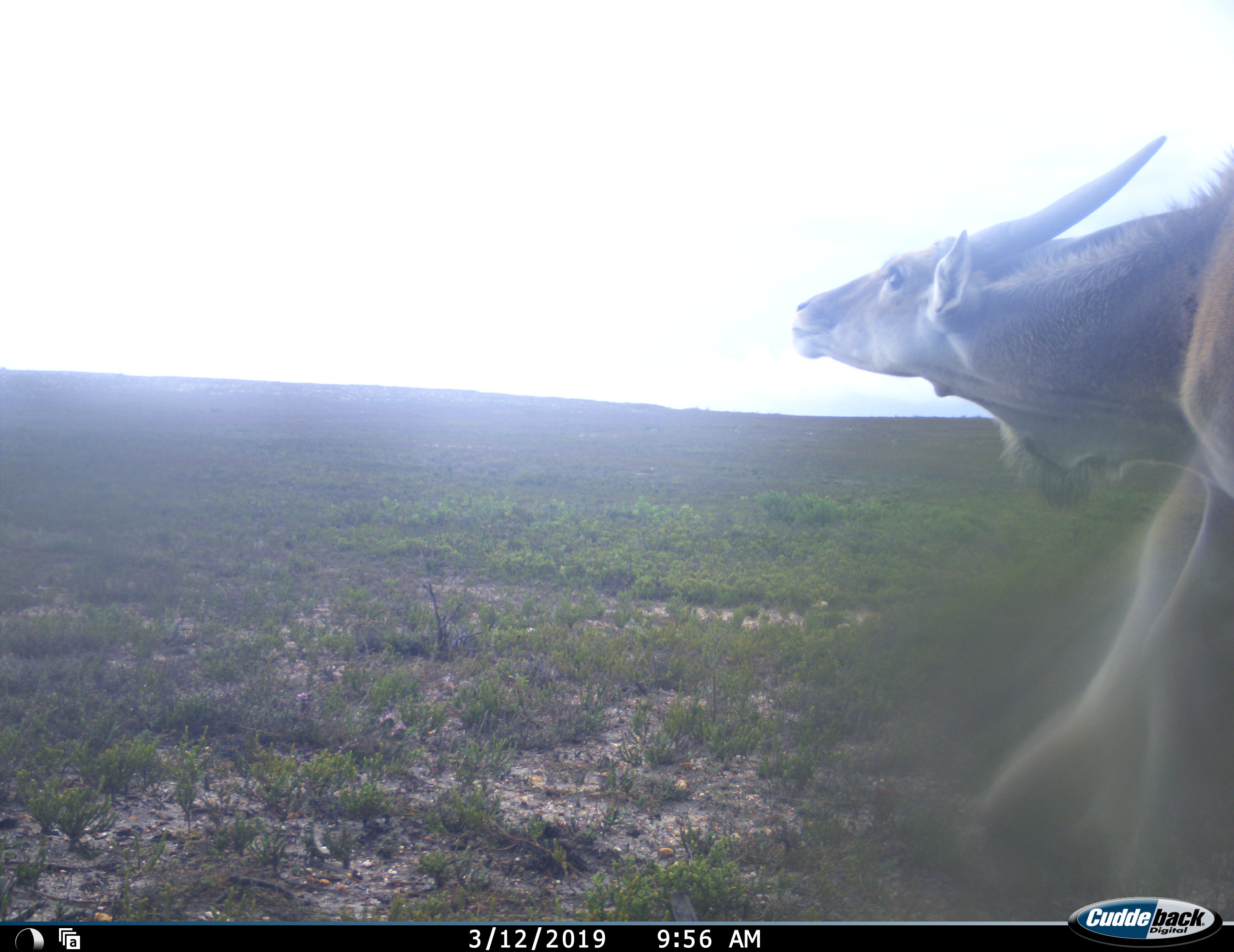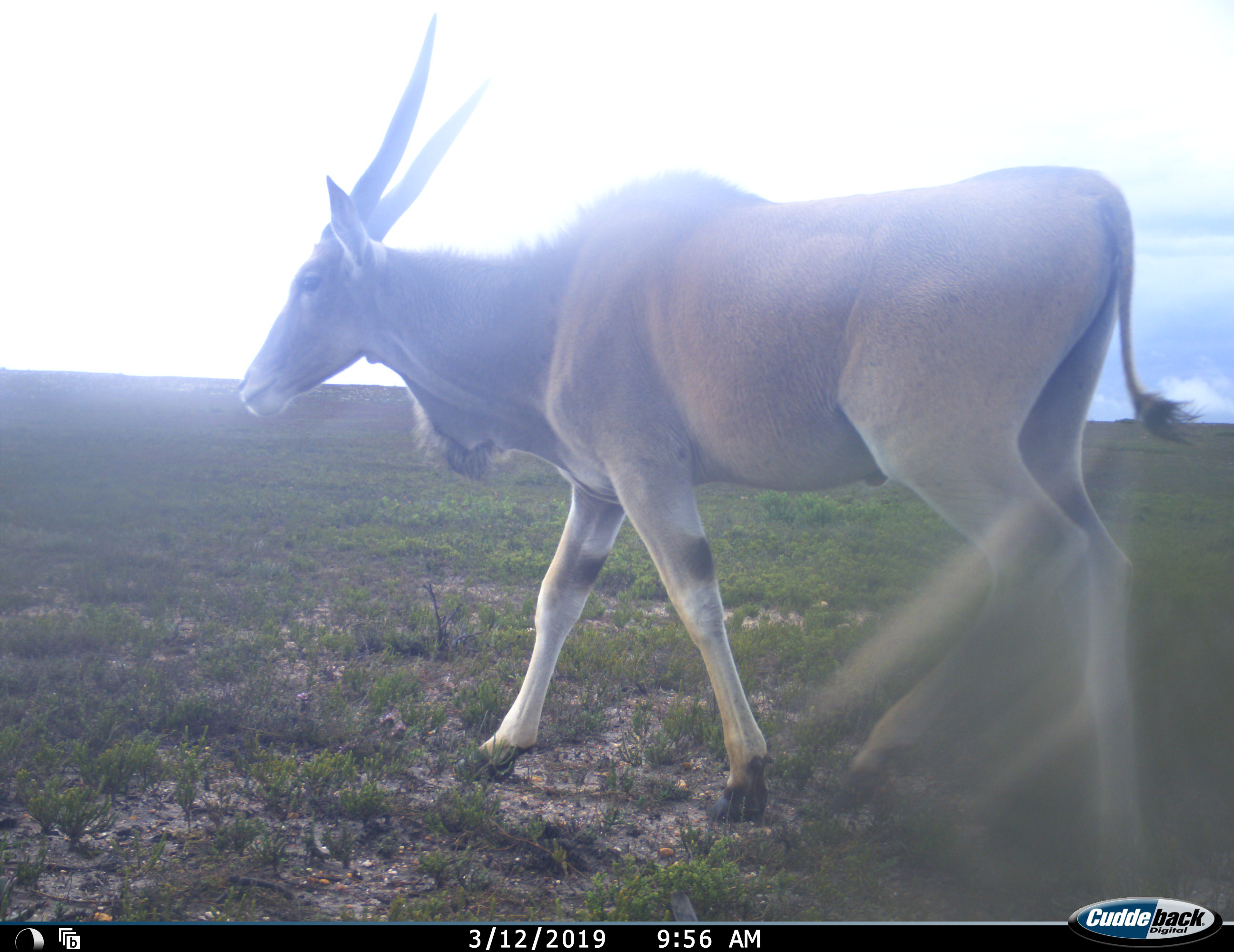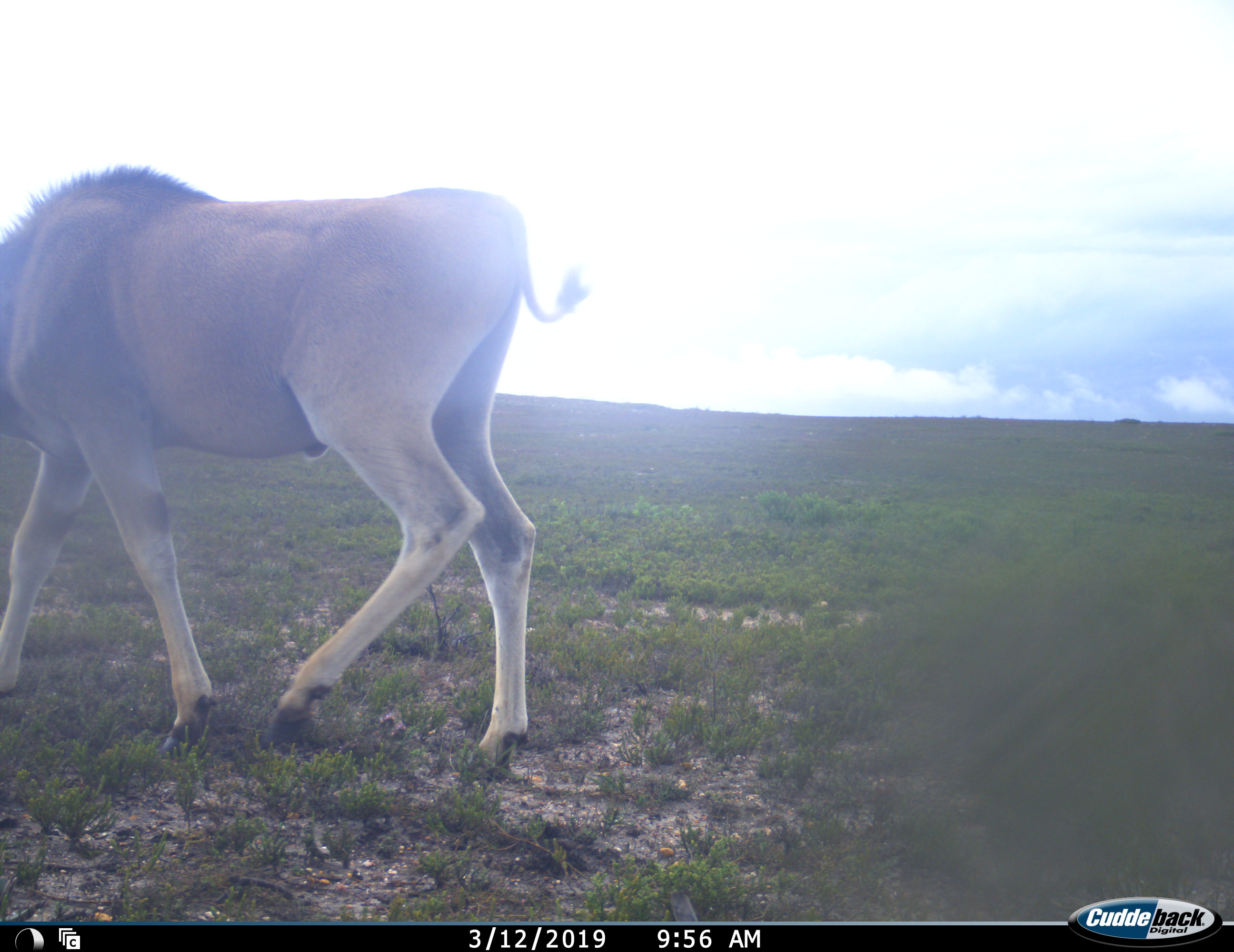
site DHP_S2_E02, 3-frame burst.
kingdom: Animalia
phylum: Chordata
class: Mammalia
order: Artiodactyla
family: Bovidae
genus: Tragelaphus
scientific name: Tragelaphus oryx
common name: eland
Eland (Tragelaphus oryx), count 1. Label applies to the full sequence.